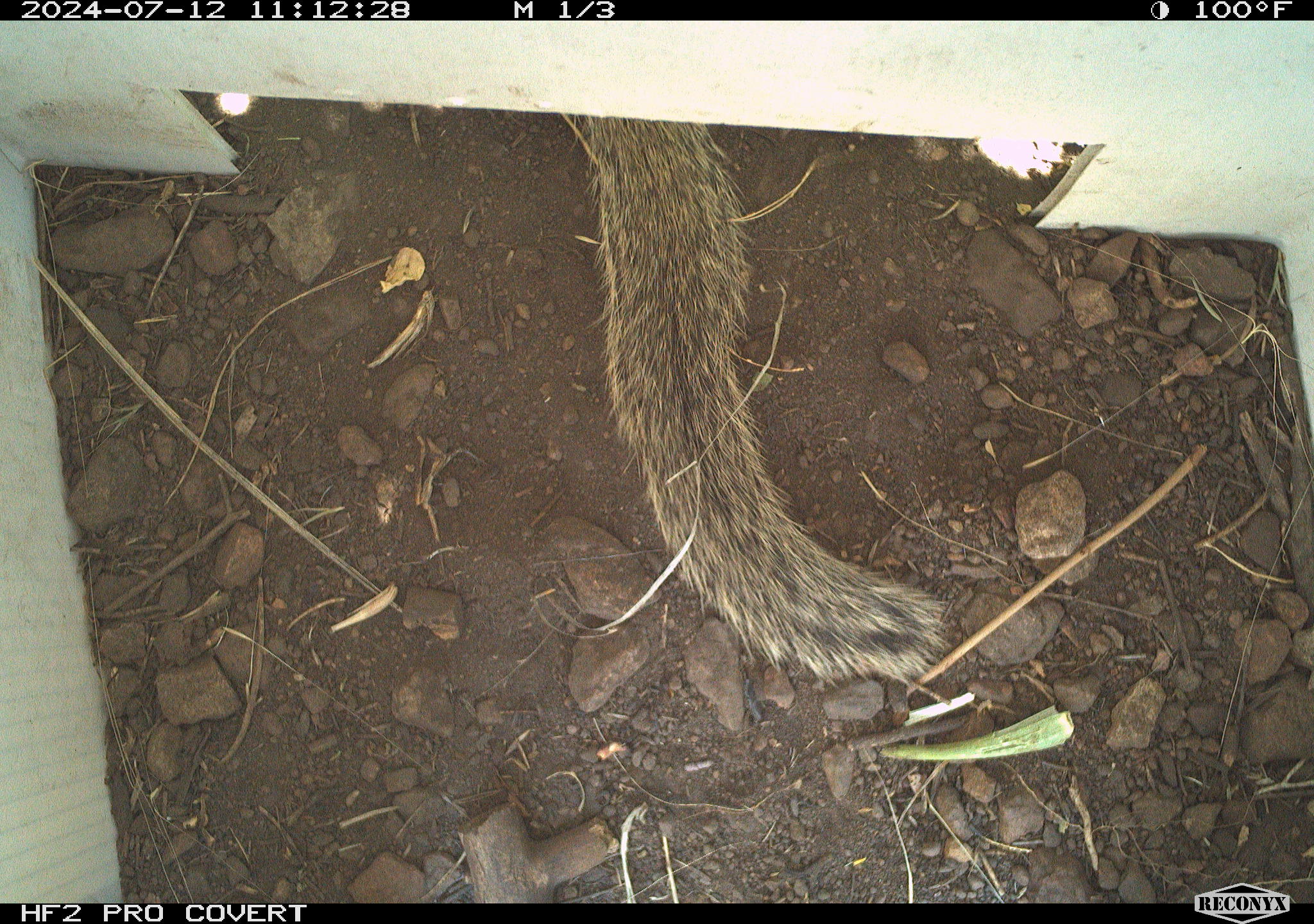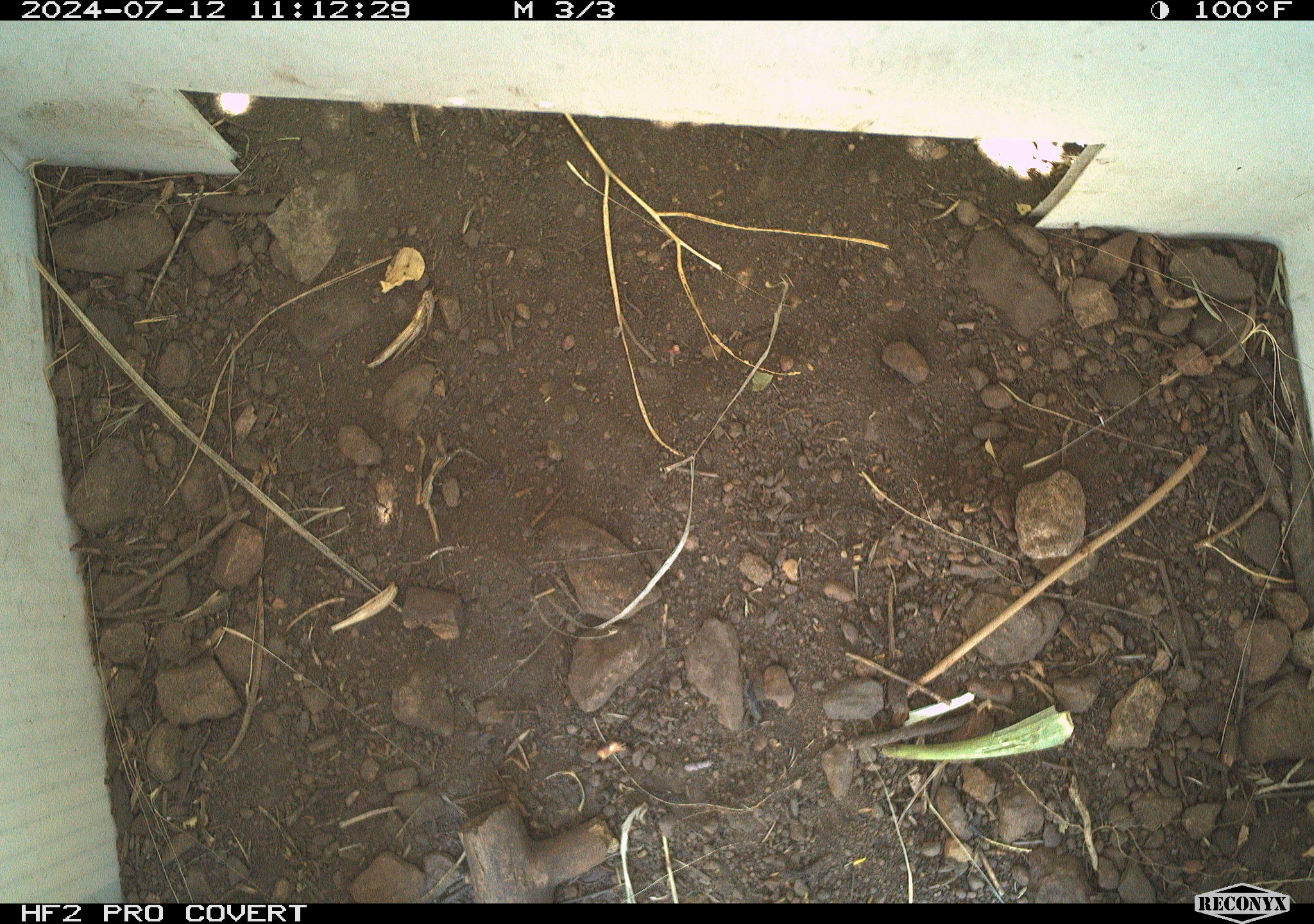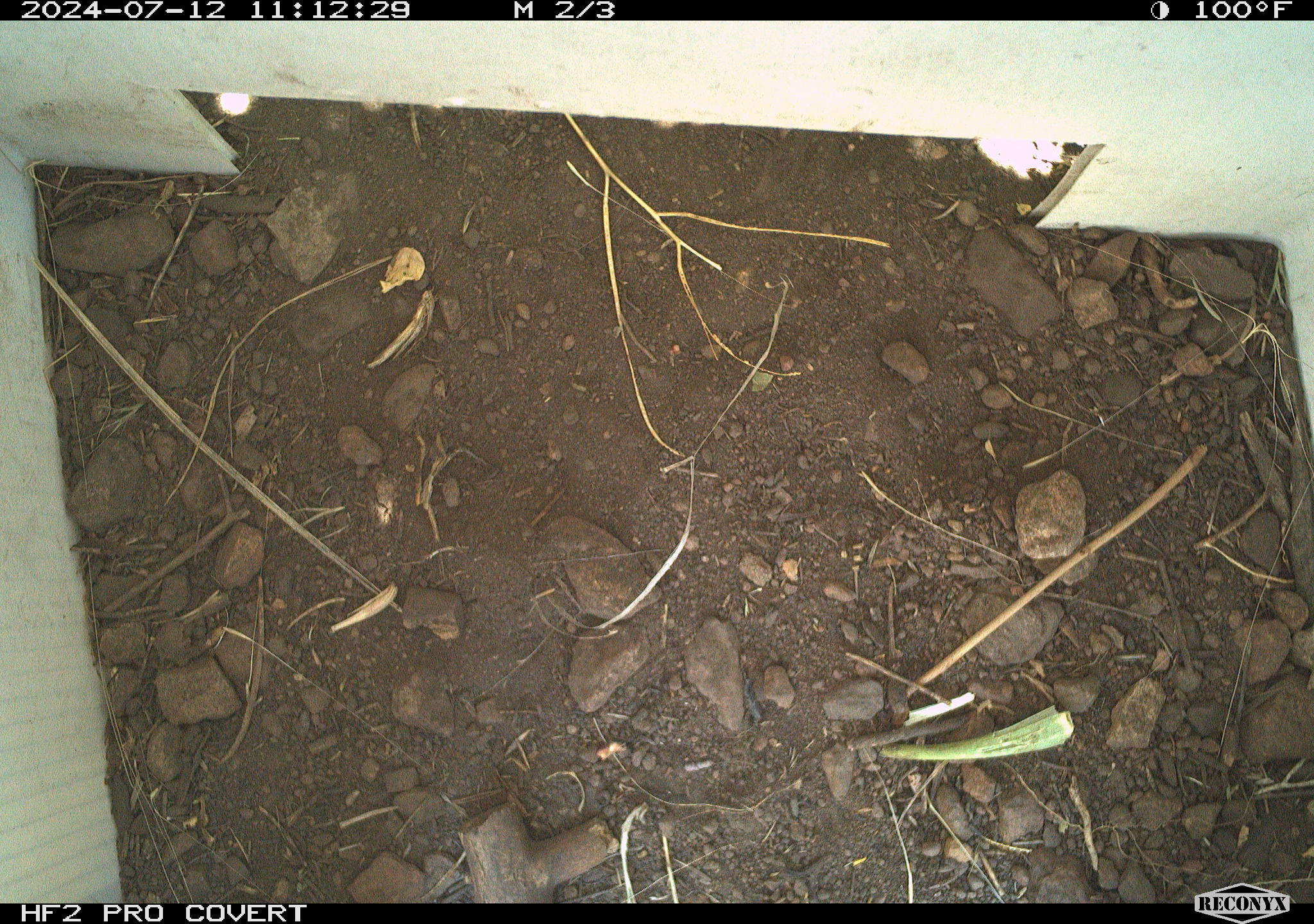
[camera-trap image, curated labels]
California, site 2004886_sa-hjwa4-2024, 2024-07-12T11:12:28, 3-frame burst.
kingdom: Animalia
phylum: Chordata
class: Mammalia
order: Rodentia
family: Sciuridae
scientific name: Sciuridae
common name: squirrels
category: sciuridae family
Sciuridae family (squirrels) (Sciuridae).